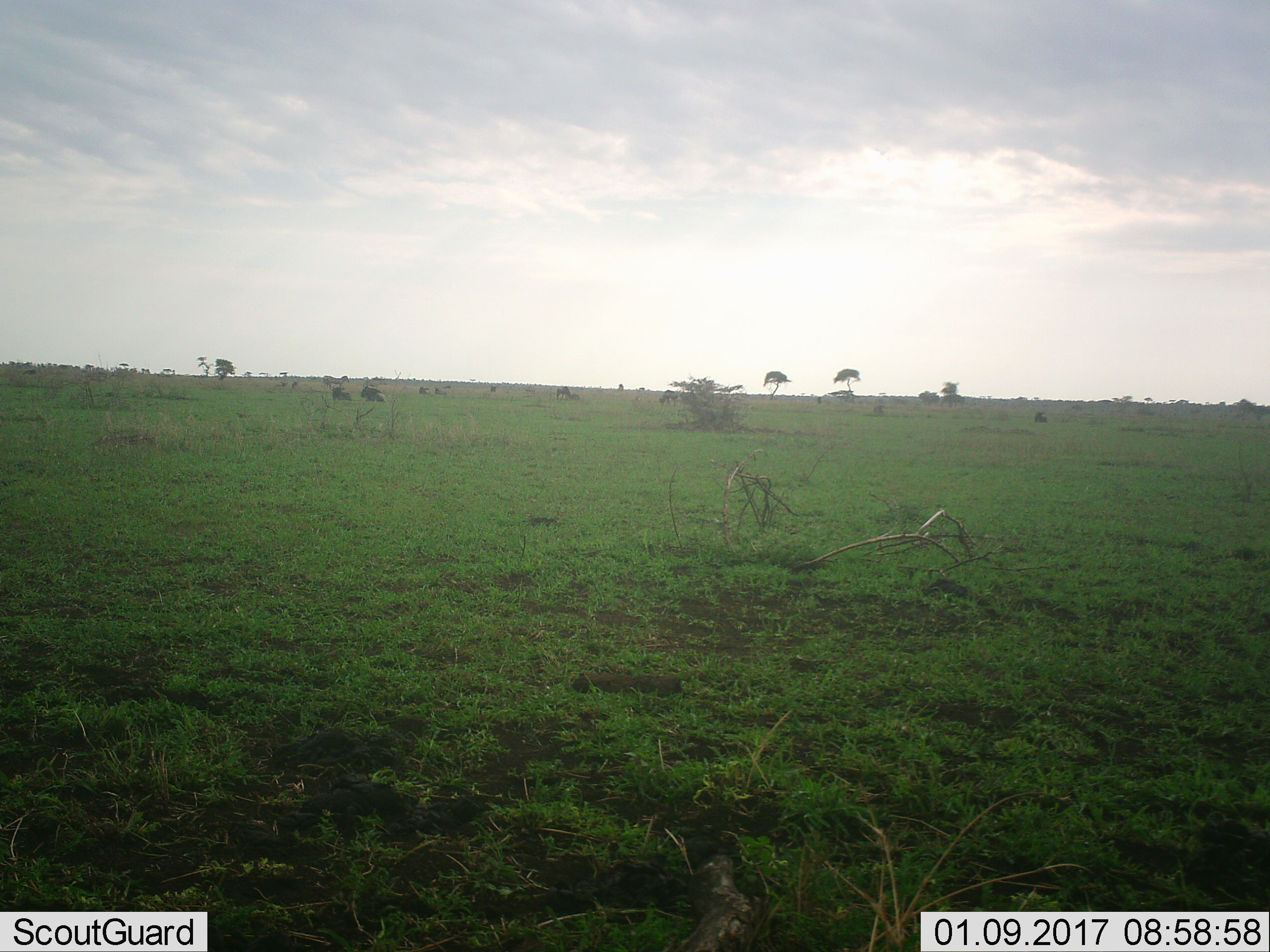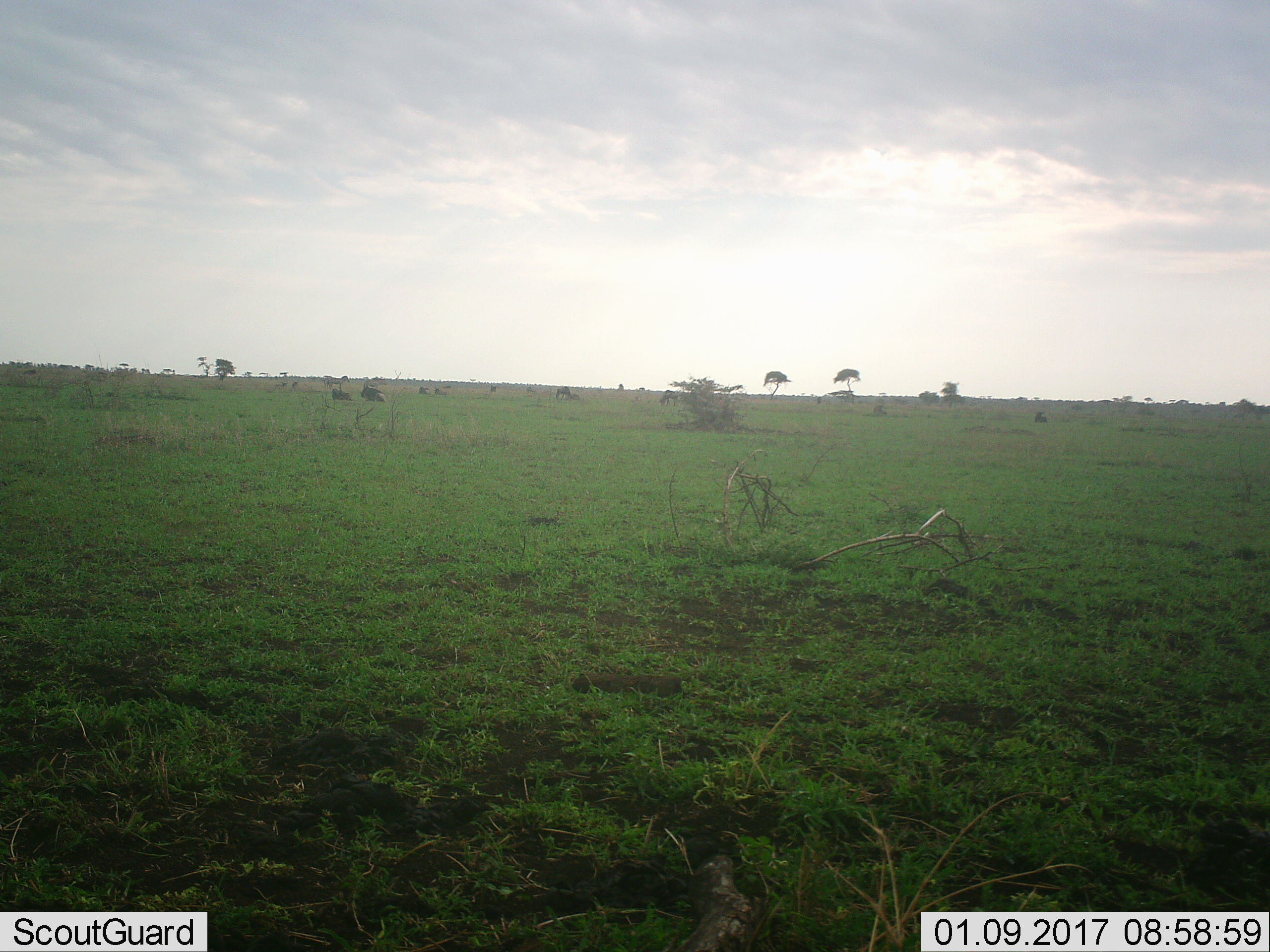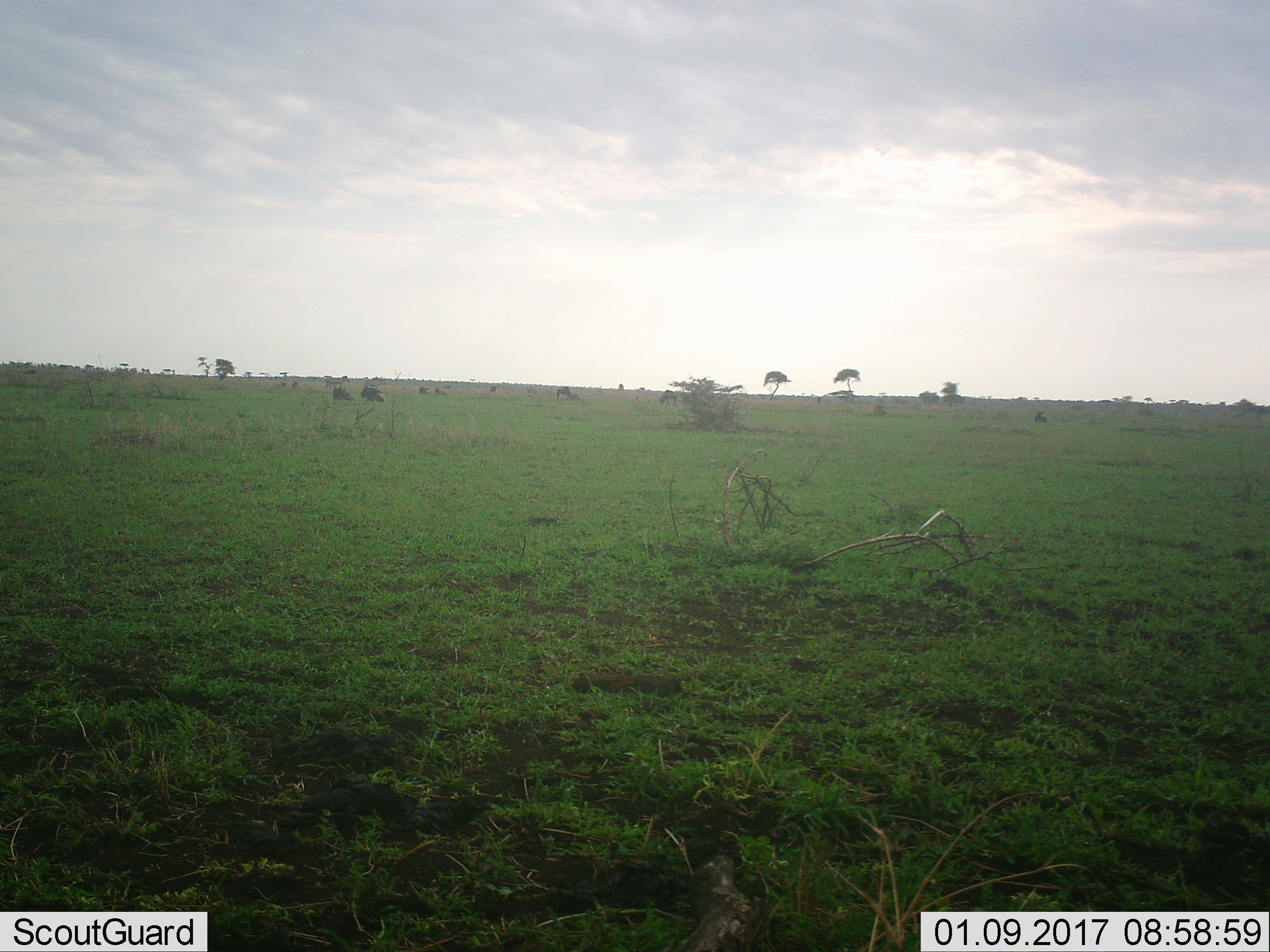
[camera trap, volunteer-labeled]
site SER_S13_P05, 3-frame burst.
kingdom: Animalia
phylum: Chordata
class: Mammalia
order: Artiodactyla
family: Bovidae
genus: Connochaetes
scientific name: Connochaetes taurinus taurinus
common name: blue wildebeest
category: wildebeestblue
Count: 10.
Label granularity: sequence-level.